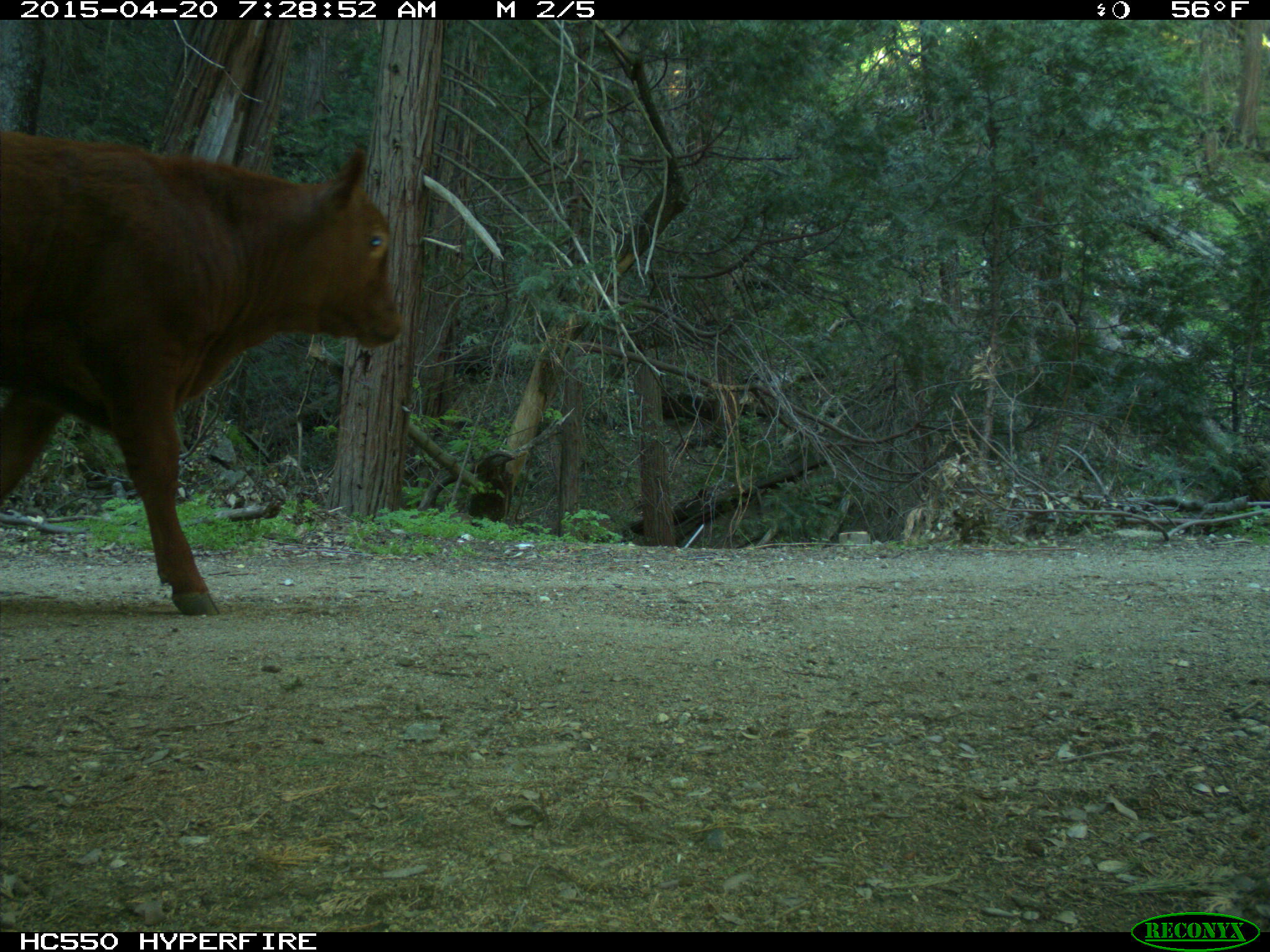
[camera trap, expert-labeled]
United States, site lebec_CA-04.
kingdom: Animalia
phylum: Chordata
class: Mammalia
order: Artiodactyla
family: Bovidae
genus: Bos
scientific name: Bos taurus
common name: domestic cow